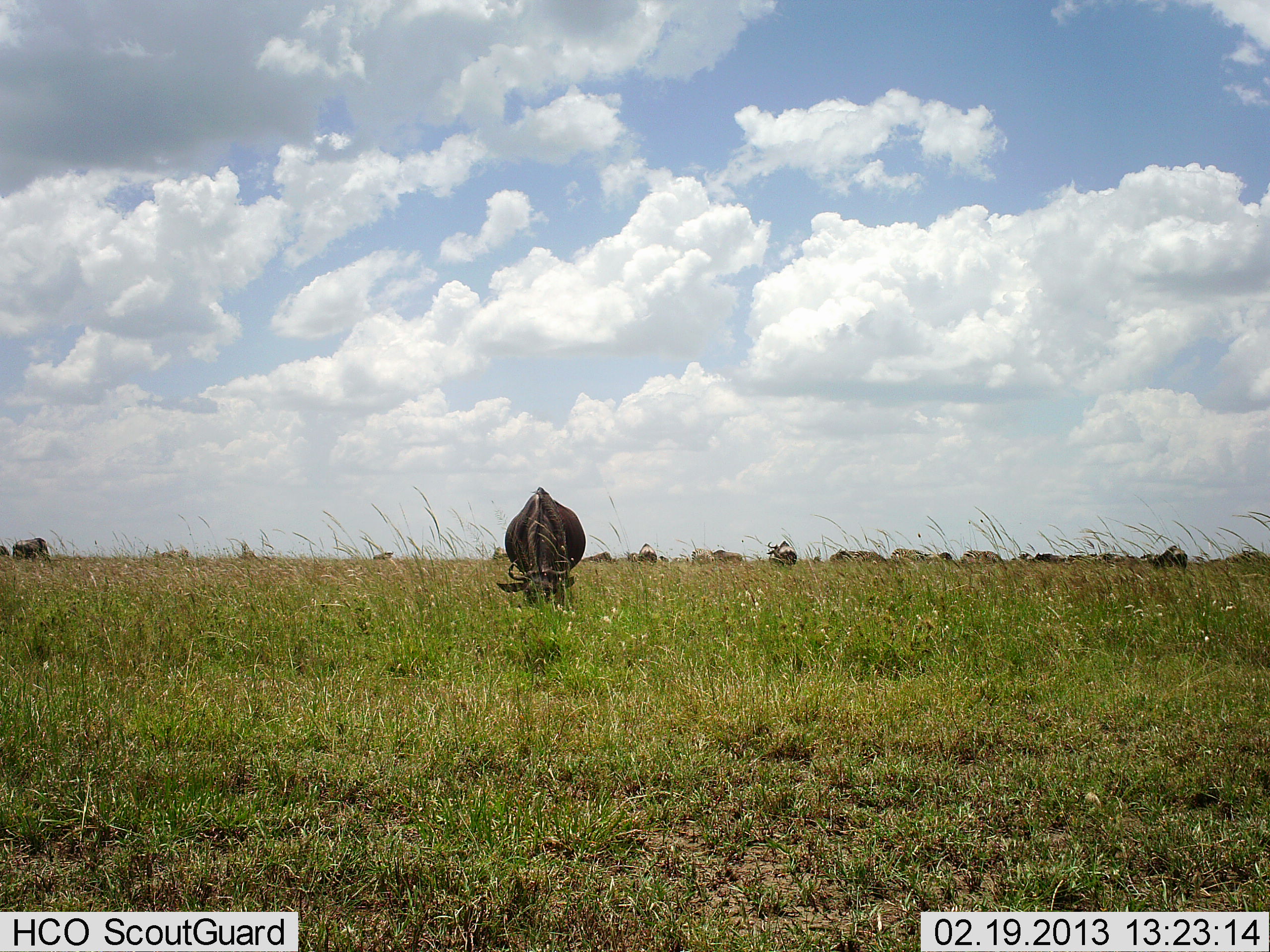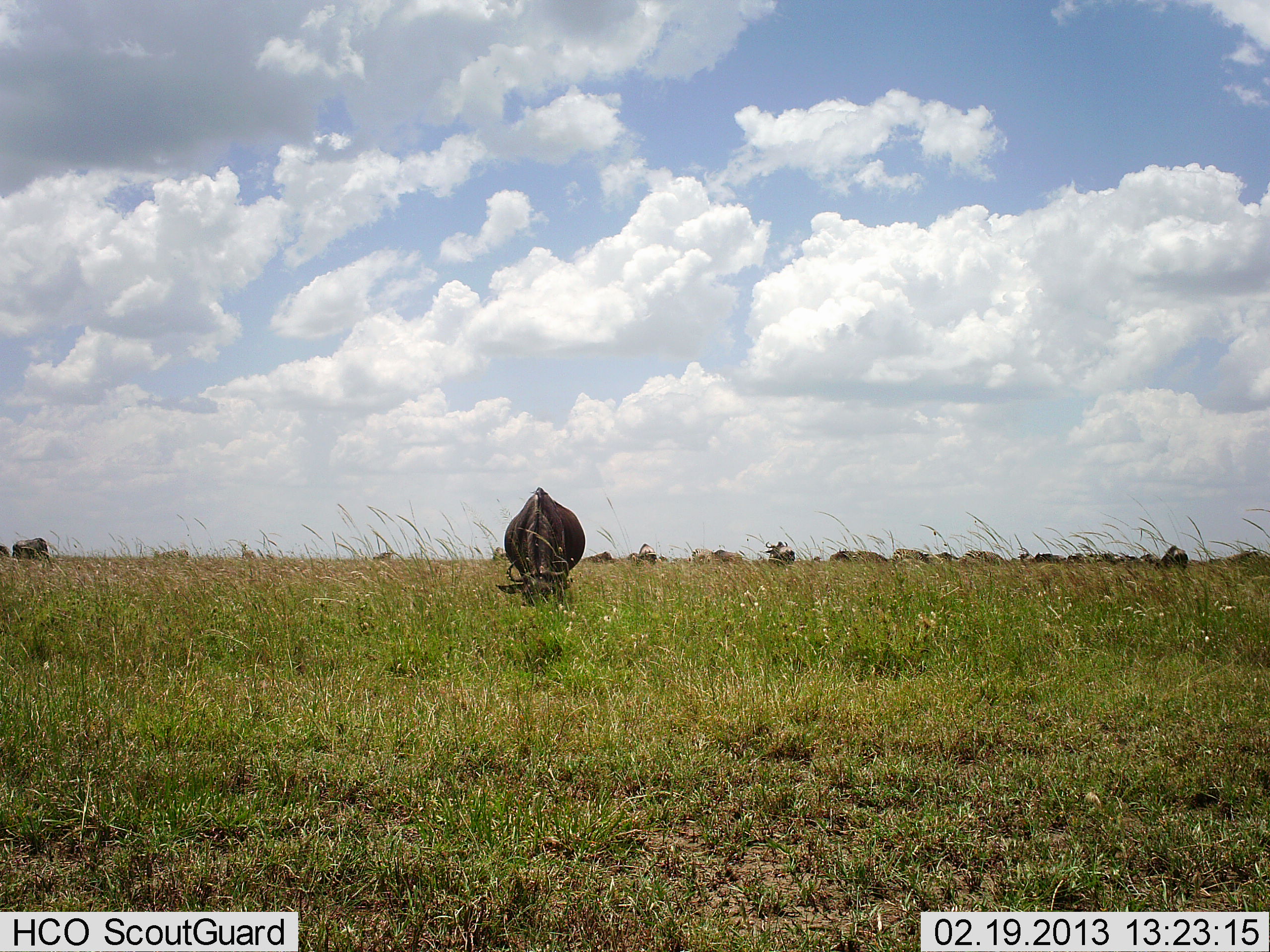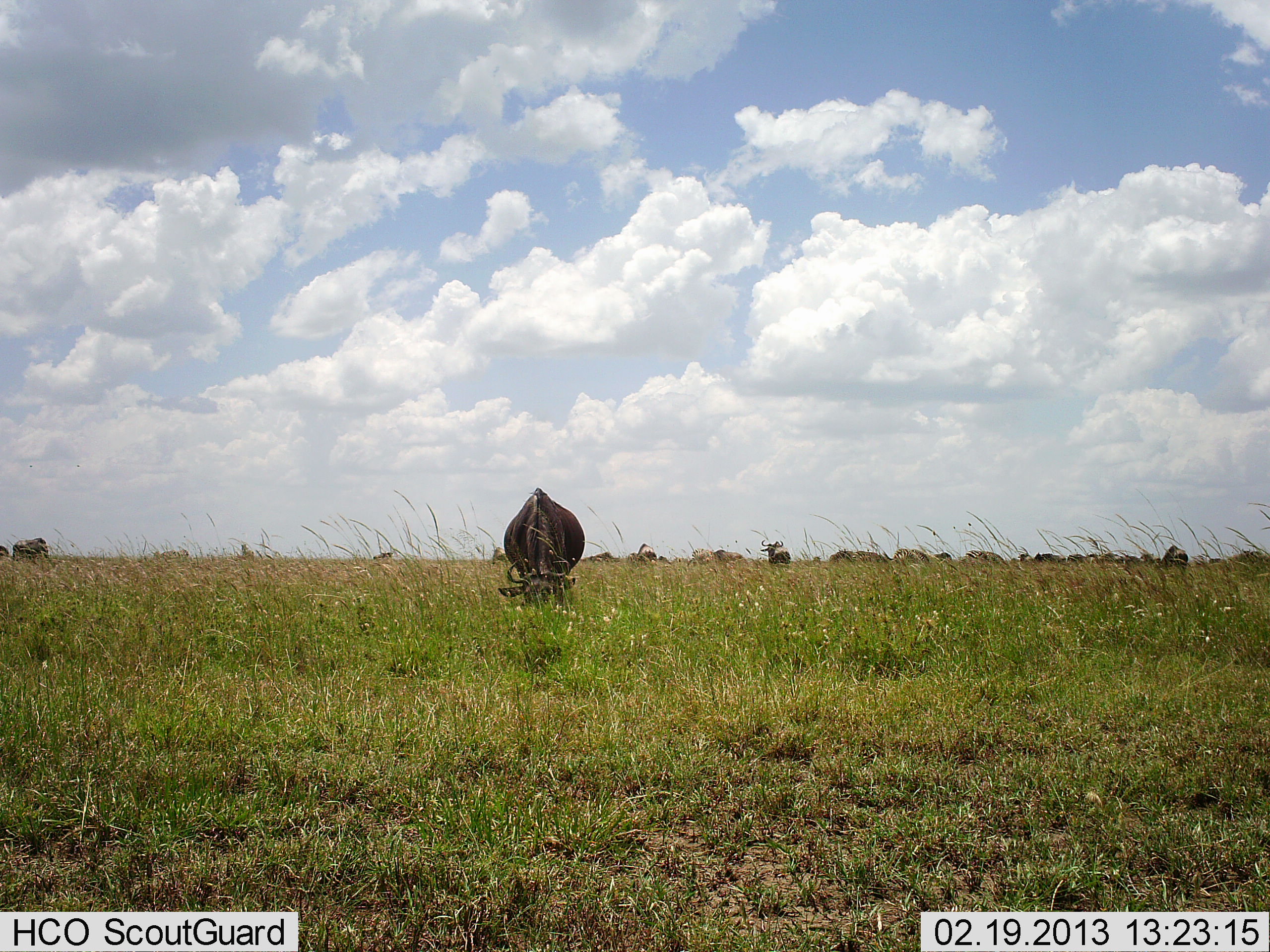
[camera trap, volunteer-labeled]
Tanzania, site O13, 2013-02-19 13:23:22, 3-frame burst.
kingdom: Animalia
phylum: Chordata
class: Mammalia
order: Artiodactyla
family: Bovidae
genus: Connochaetes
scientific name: Connochaetes taurinus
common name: blue wildebeest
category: wildebeest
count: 11-50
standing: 26%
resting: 0%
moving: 11%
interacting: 0%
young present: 0%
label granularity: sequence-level